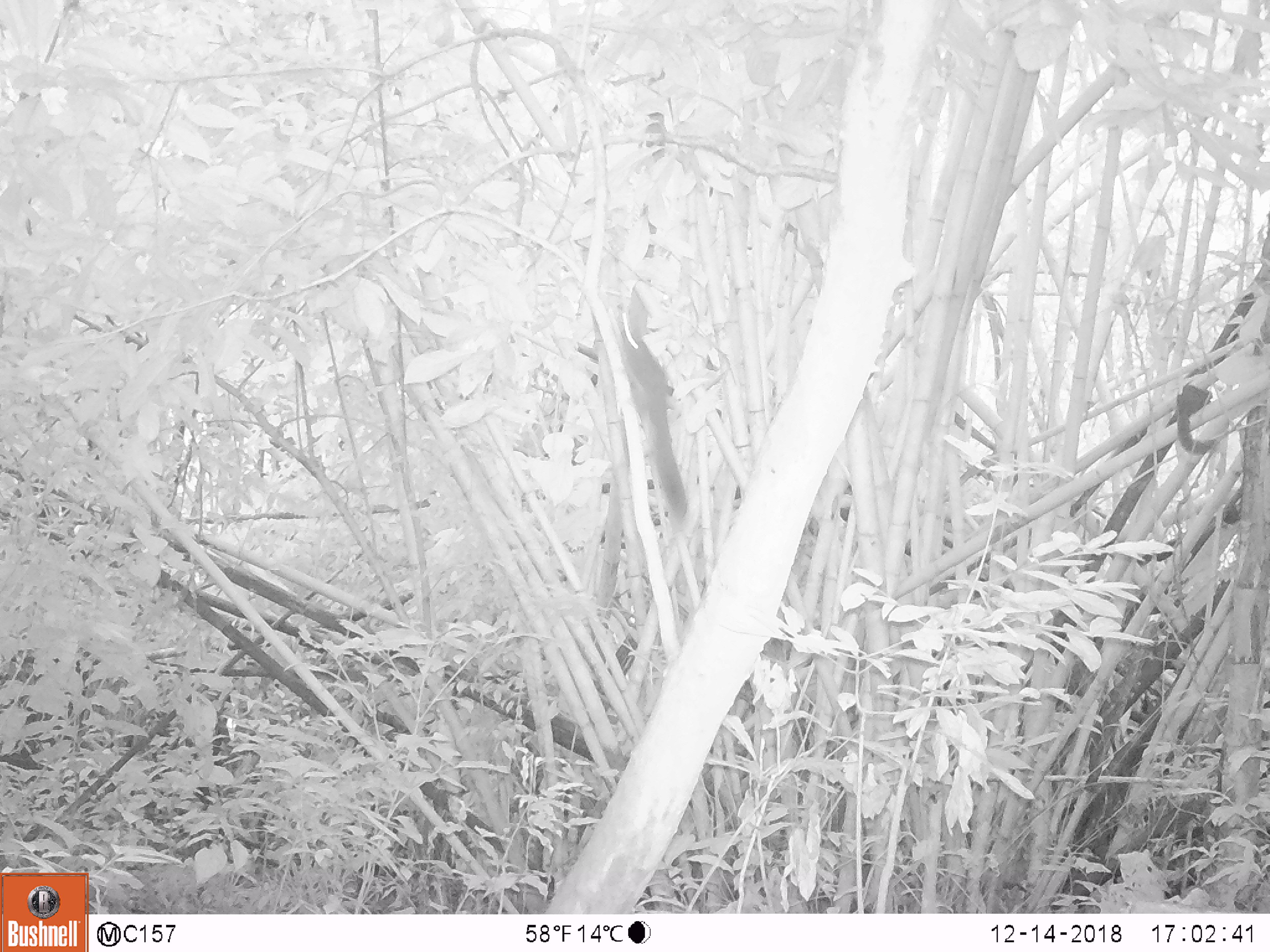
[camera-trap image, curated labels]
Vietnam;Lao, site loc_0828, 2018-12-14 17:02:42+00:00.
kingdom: Animalia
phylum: Chordata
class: Mammalia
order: Rodentia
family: Sciuridae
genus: Sciurus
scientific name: Sciurus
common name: squirrel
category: unidentified squirrel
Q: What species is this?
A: Unidentified squirrel (squirrel) (Sciurus).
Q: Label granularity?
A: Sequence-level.